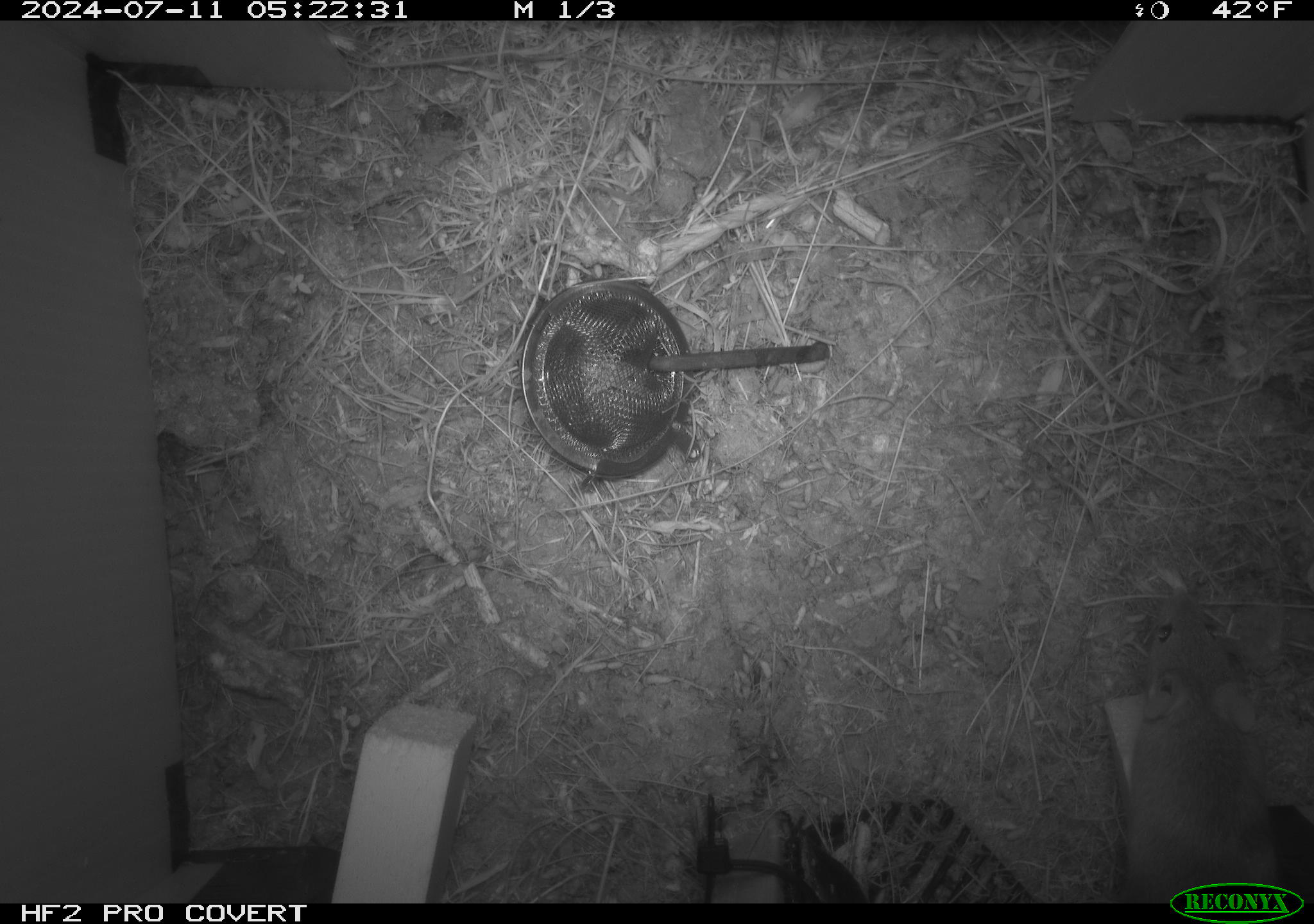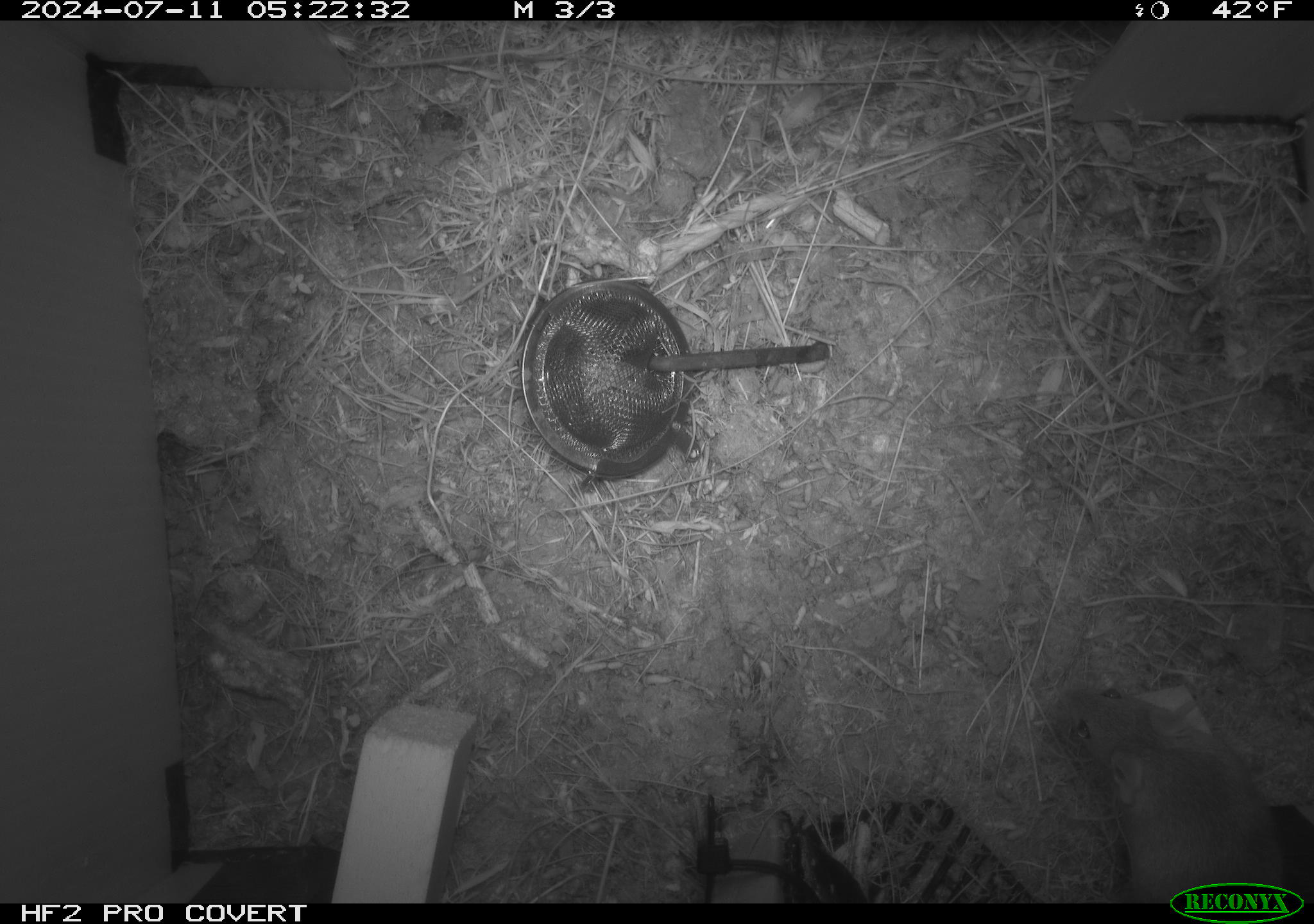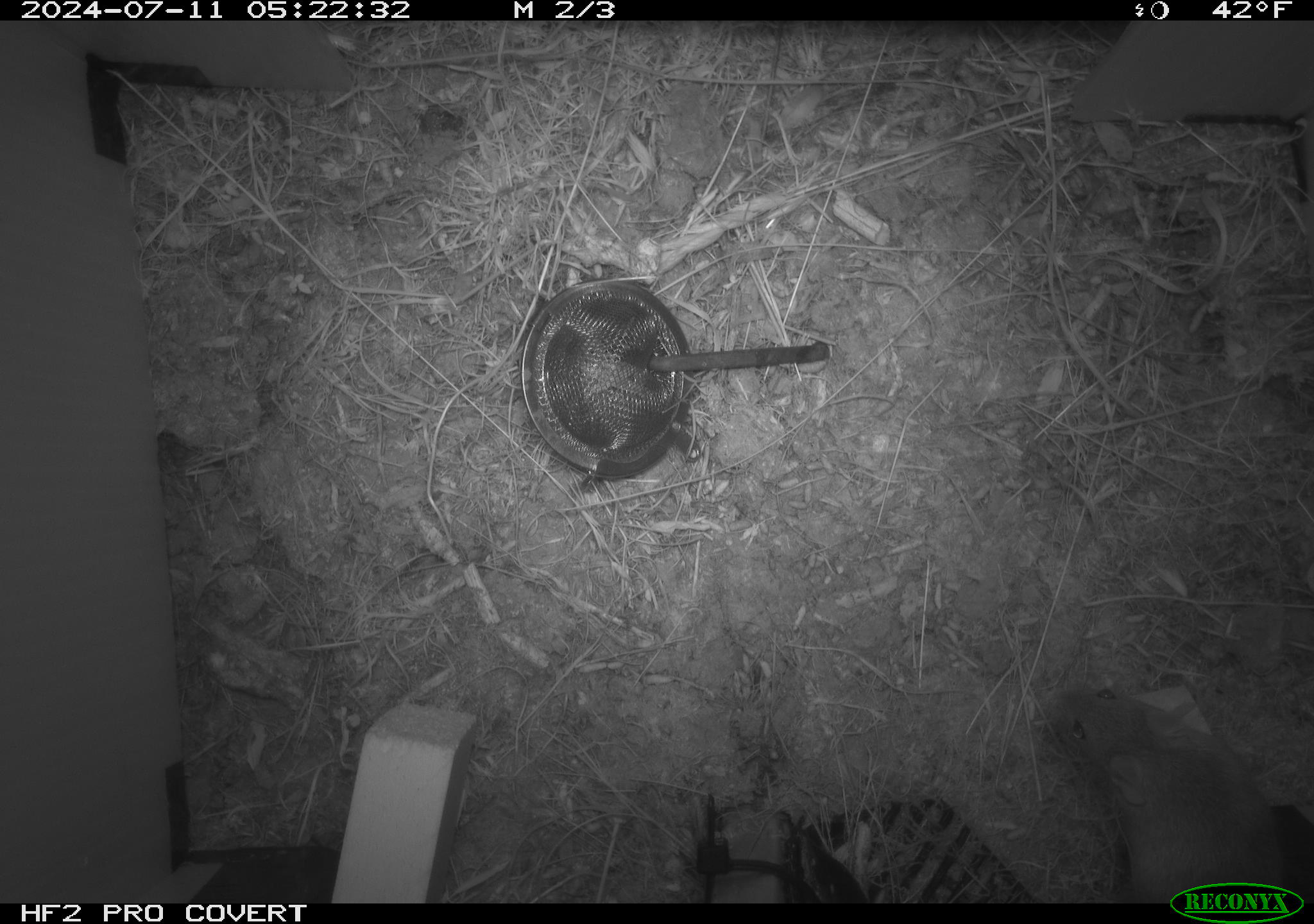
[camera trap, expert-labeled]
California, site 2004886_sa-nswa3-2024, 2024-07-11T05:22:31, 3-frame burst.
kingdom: Animalia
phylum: Chordata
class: Mammalia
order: Rodentia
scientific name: Rodentia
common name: rodent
Rodent (Rodentia).